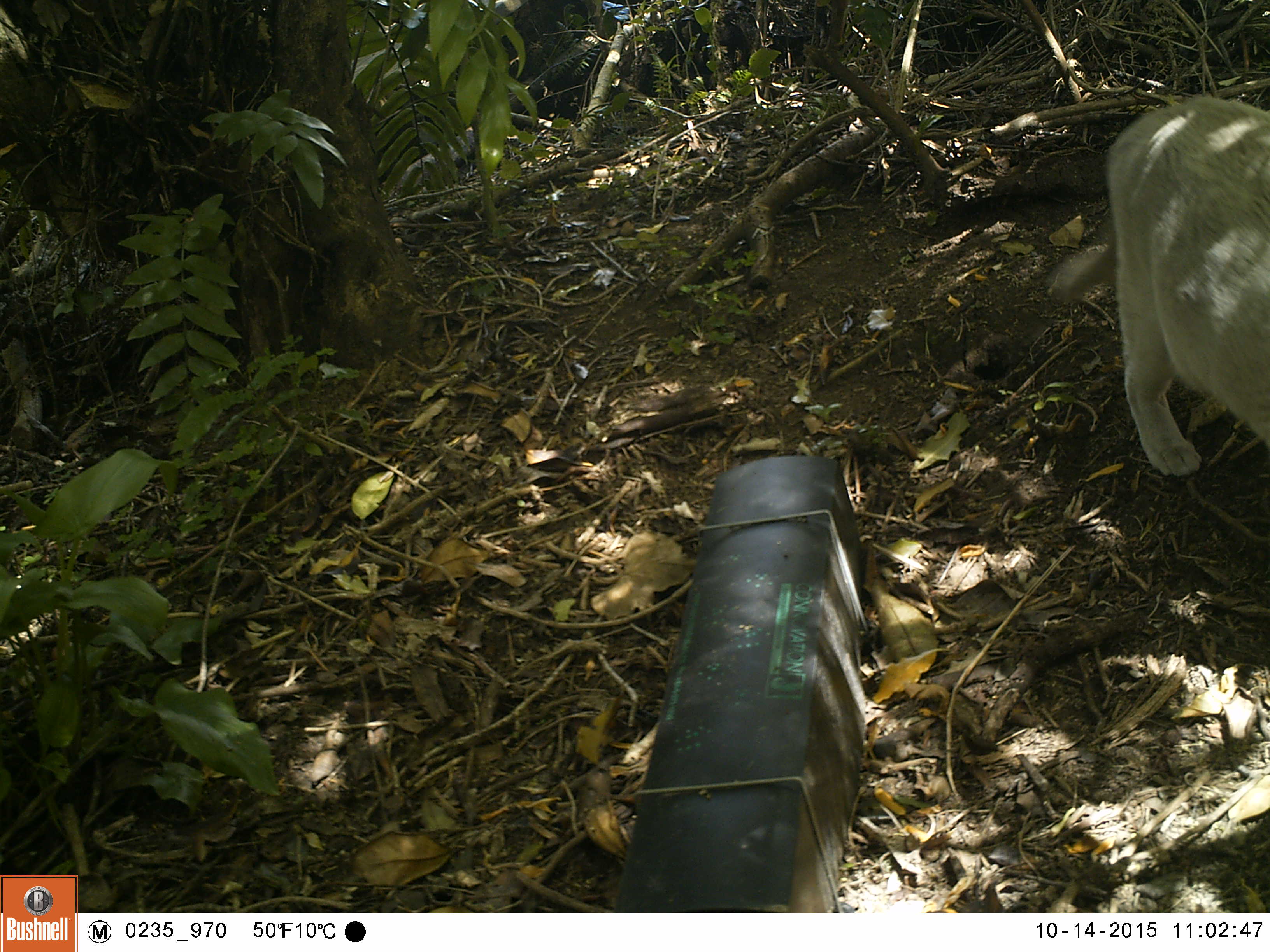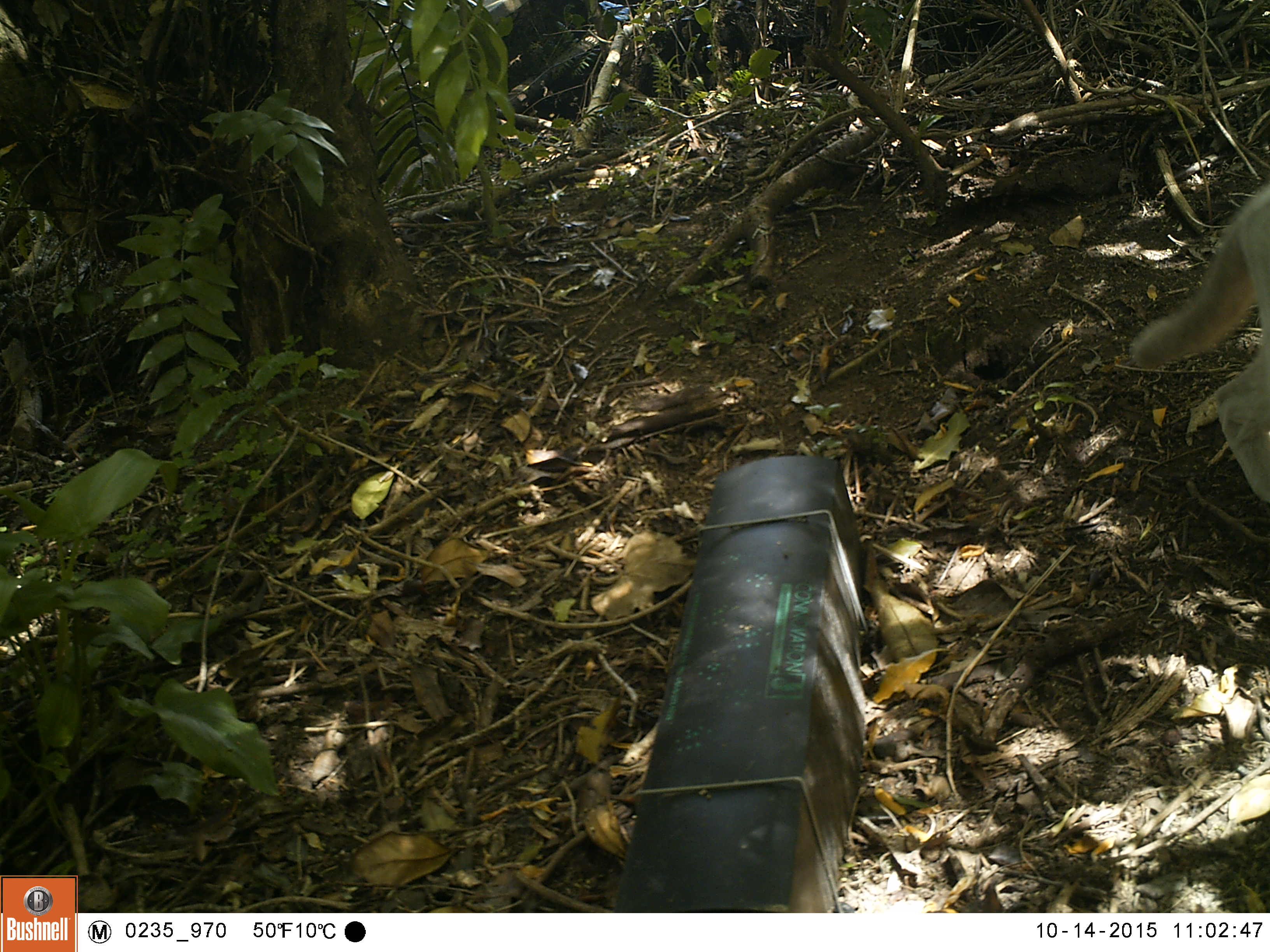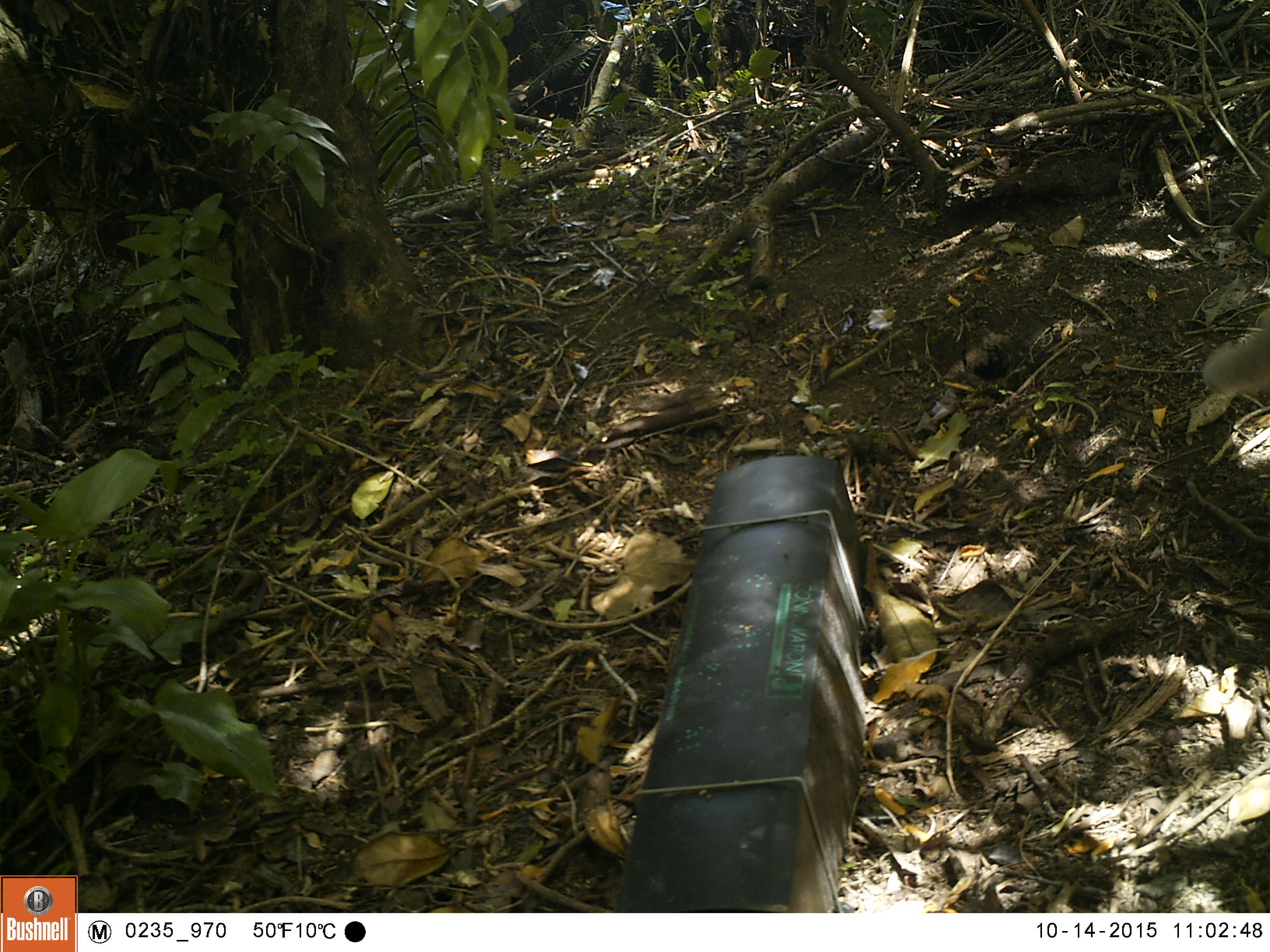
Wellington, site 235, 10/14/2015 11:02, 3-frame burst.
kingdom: Animalia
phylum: Chordata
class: Mammalia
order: Carnivora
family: Felidae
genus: Felis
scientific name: Felis catus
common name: cat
Cat (Felis catus).